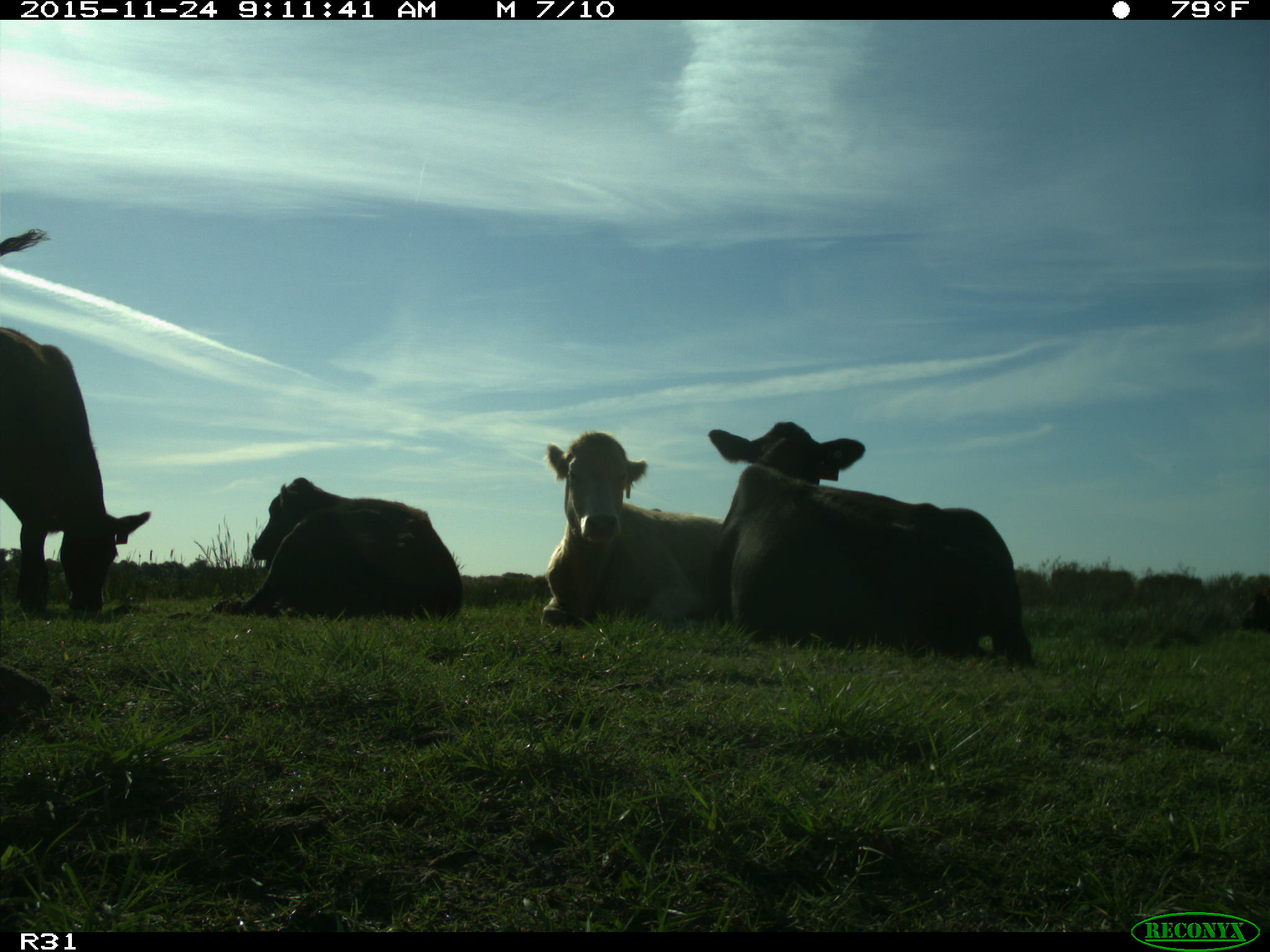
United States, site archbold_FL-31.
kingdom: Animalia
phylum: Chordata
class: Mammalia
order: Artiodactyla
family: Bovidae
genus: Bos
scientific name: Bos taurus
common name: domestic cow